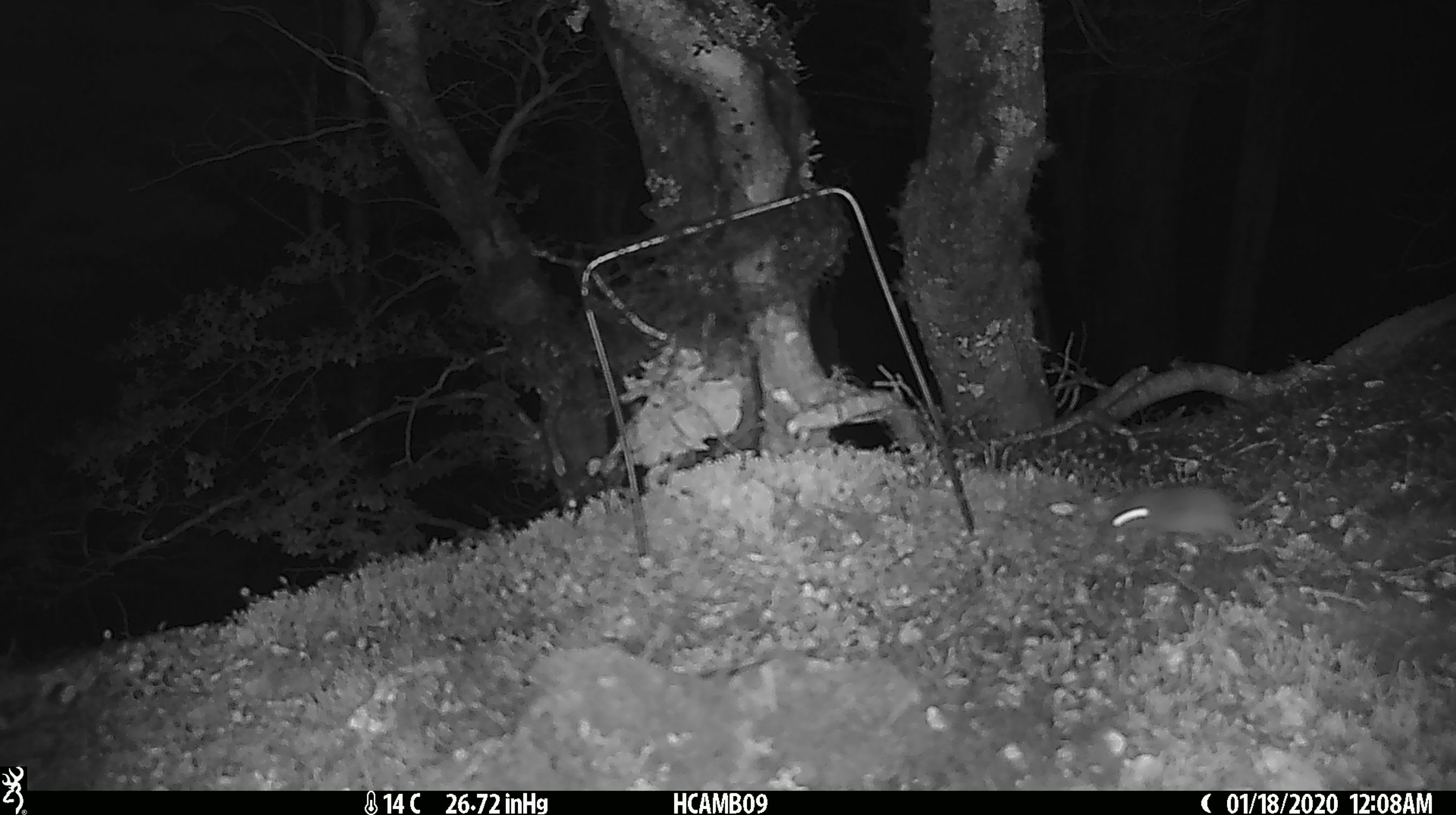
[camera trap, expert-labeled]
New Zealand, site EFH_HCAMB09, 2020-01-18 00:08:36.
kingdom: Animalia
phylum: Chordata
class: Mammalia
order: Rodentia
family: Muridae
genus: Mus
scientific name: Mus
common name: mouse